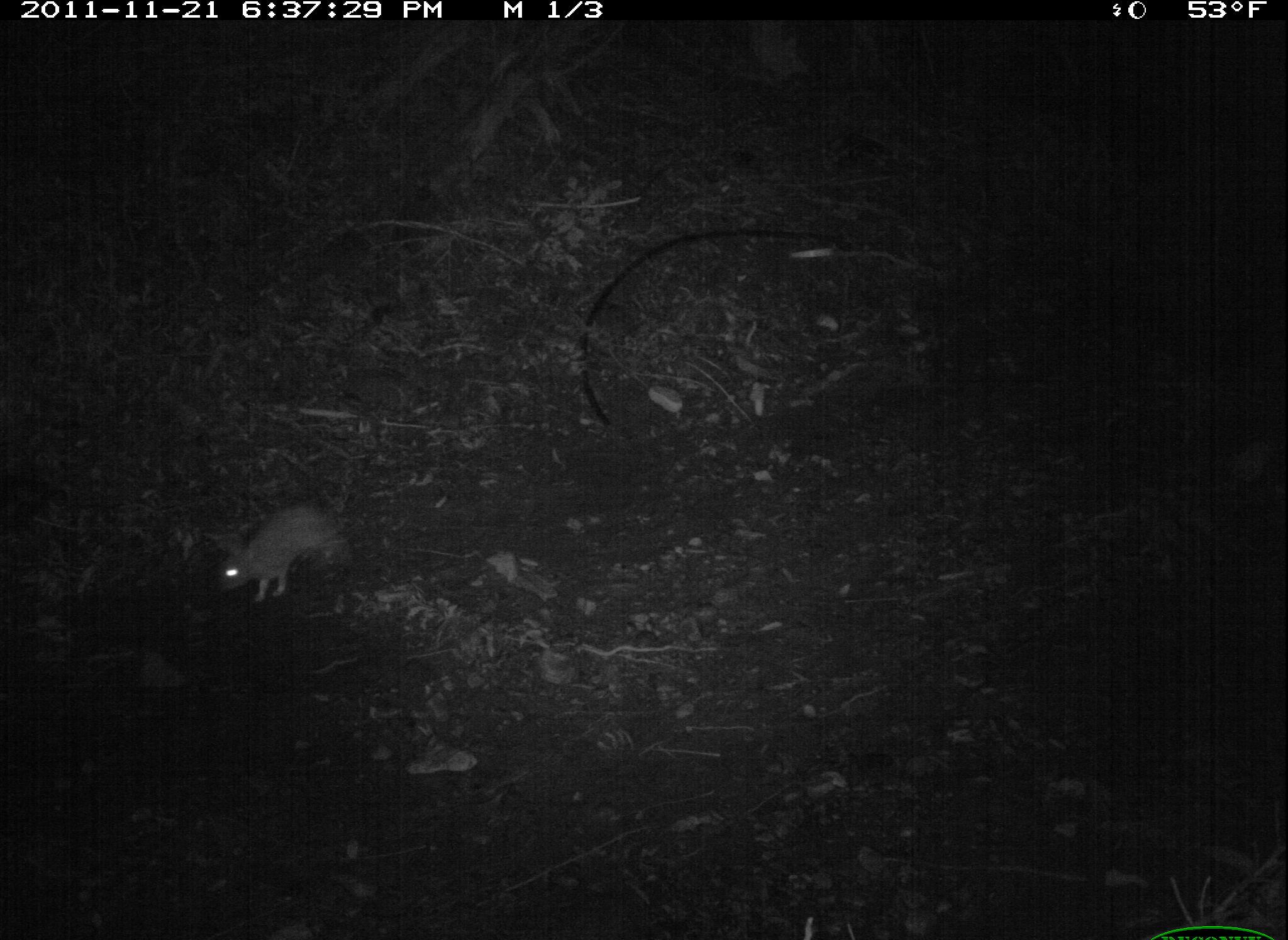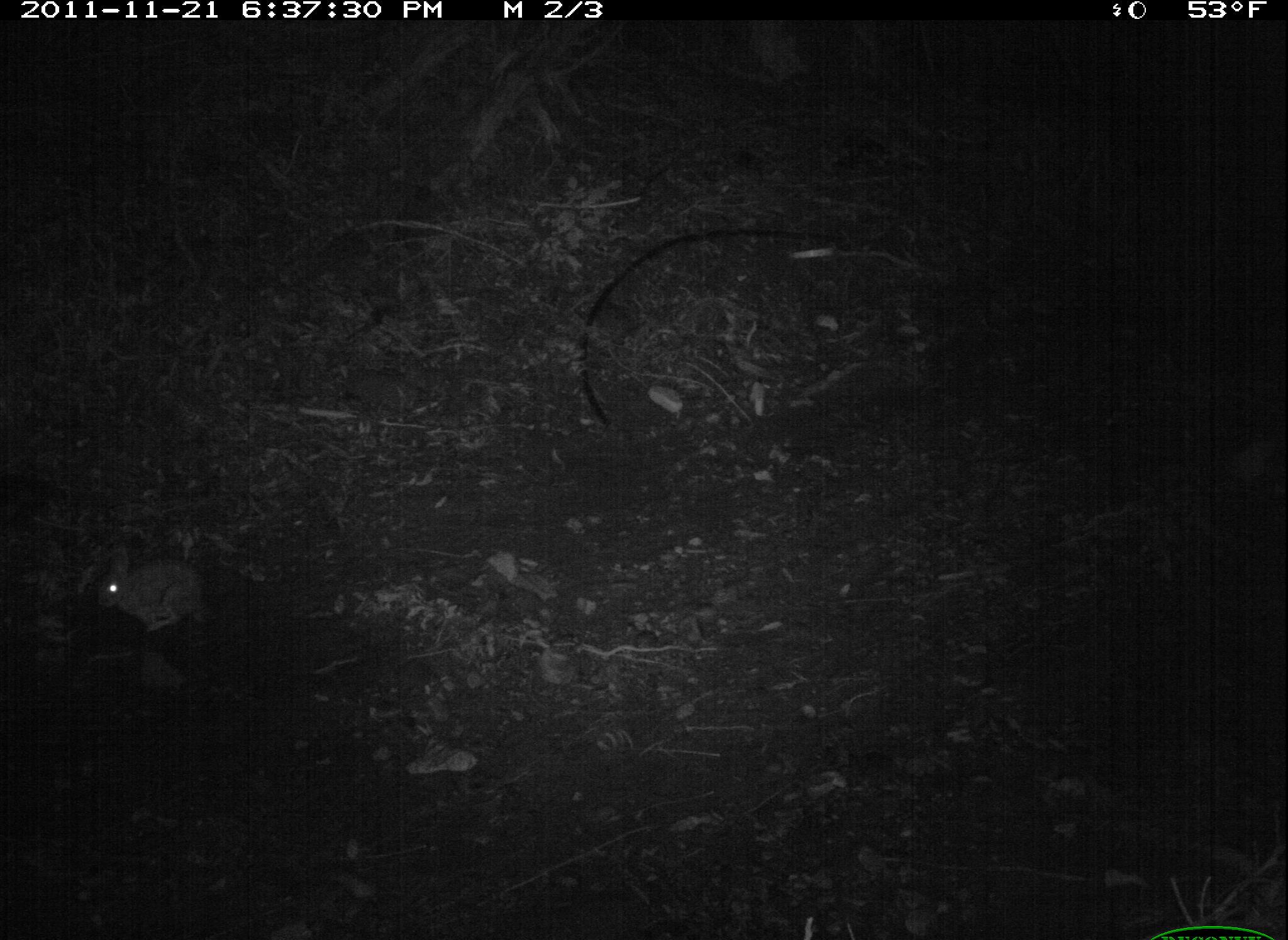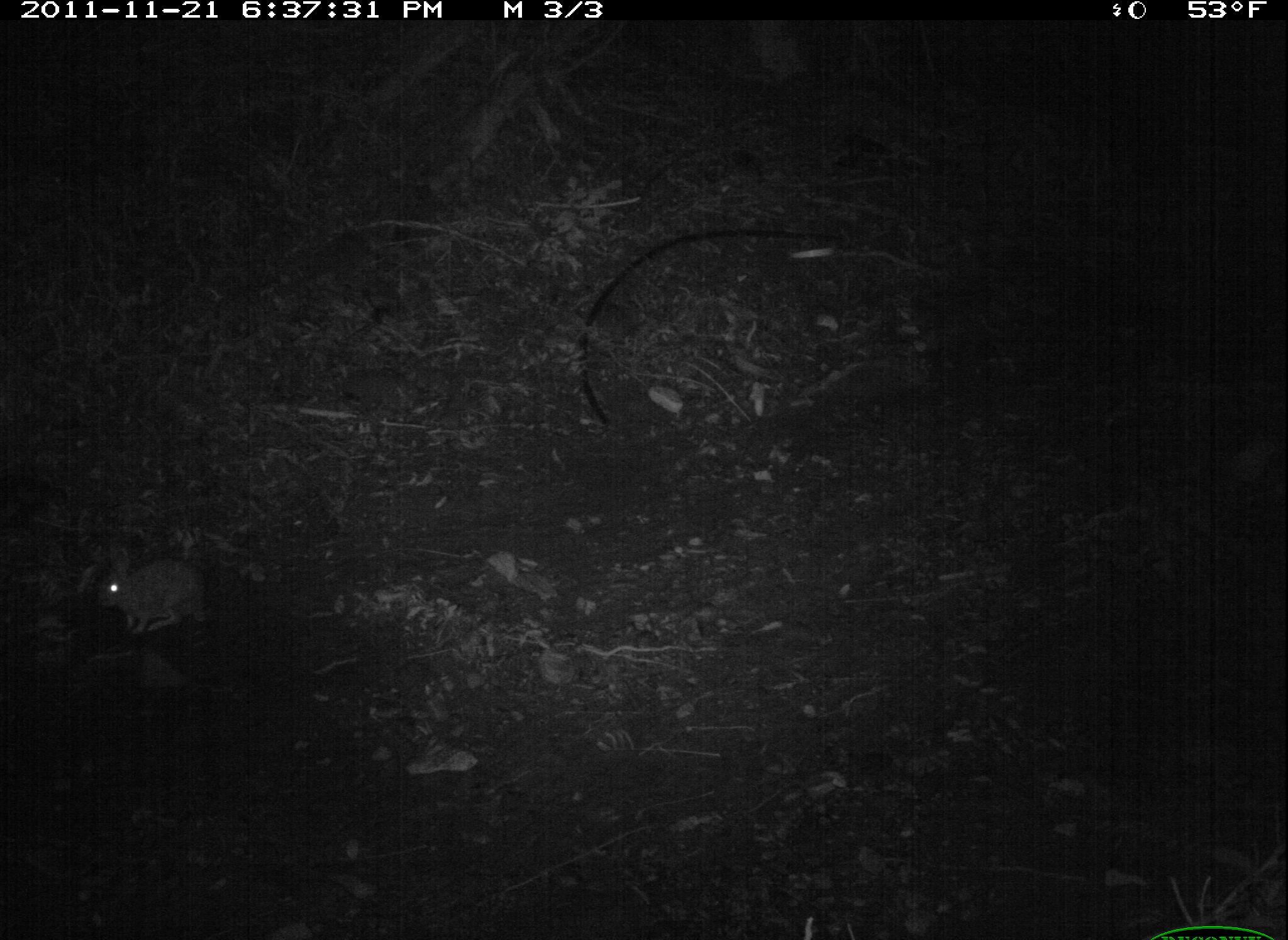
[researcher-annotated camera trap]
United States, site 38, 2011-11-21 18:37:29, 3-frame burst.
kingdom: Animalia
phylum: Chordata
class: Mammalia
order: Lagomorpha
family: Leporidae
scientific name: Leporidae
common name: rabbits and hares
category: rabbit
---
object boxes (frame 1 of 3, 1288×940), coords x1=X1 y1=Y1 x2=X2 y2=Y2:
rabbit: x1=200 y1=506 x2=354 y2=610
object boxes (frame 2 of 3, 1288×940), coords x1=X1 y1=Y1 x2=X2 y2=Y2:
rabbit: x1=90 y1=548 x2=225 y2=639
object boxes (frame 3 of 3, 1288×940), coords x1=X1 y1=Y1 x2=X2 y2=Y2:
rabbit: x1=82 y1=543 x2=230 y2=648